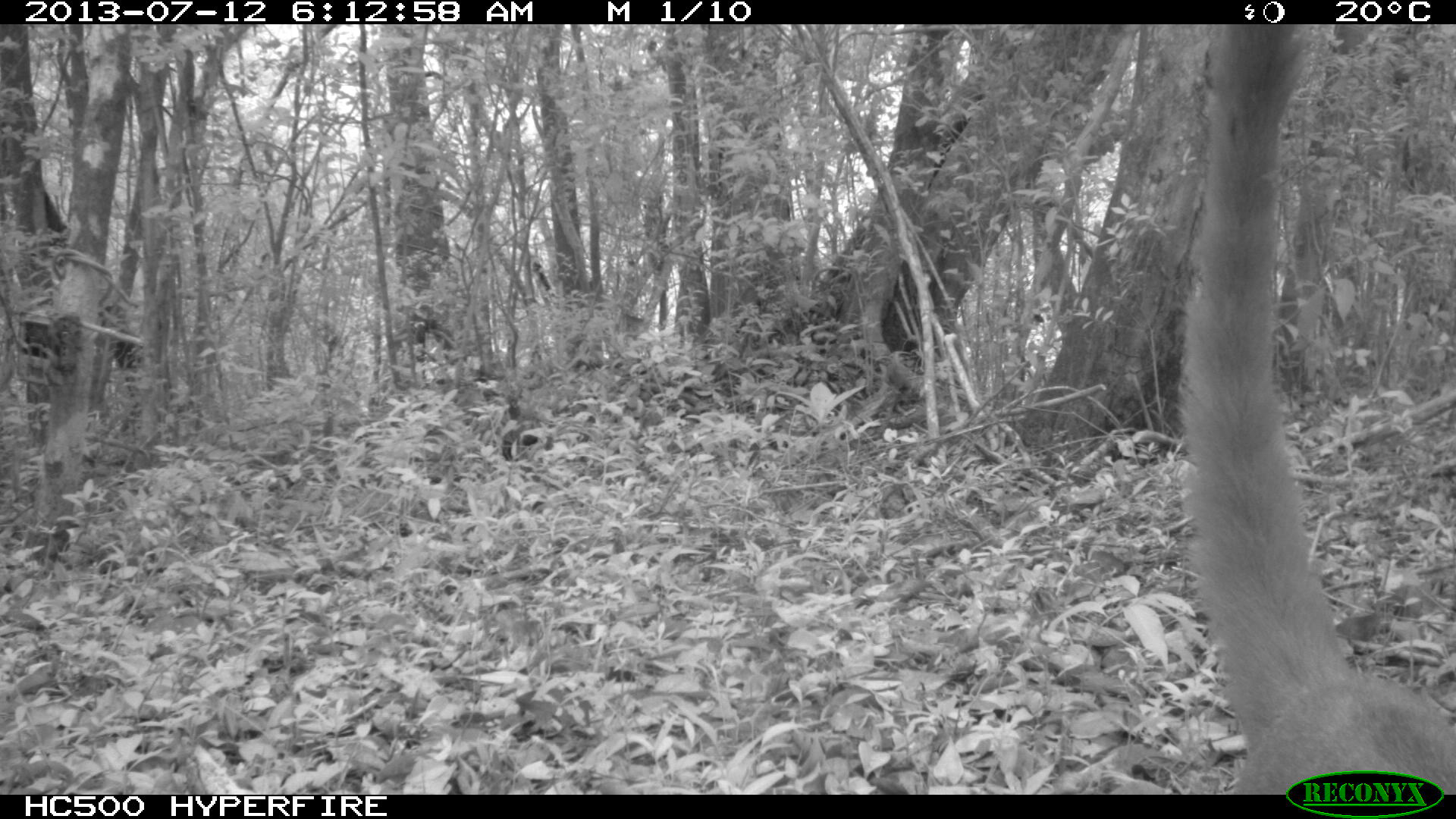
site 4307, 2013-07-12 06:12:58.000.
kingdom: Animalia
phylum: Chordata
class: Mammalia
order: Carnivora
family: Procyonidae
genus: Nasua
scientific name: Nasua narica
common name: white-nosed coati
Nasua narica (white-nosed coati), count 1.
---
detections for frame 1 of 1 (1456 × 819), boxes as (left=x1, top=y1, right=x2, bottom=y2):
nasua narica: (left=1174, top=22, right=1455, bottom=791)